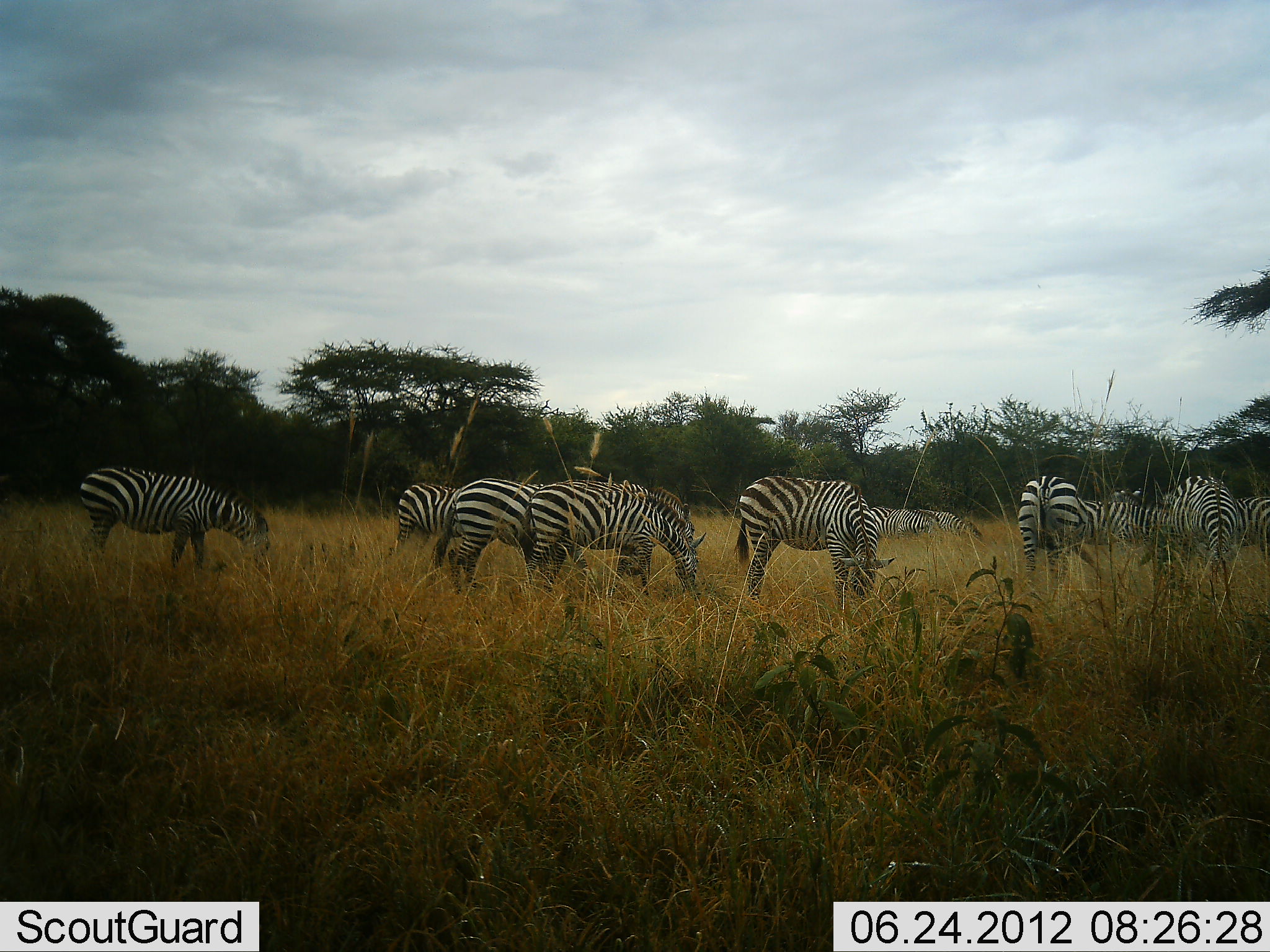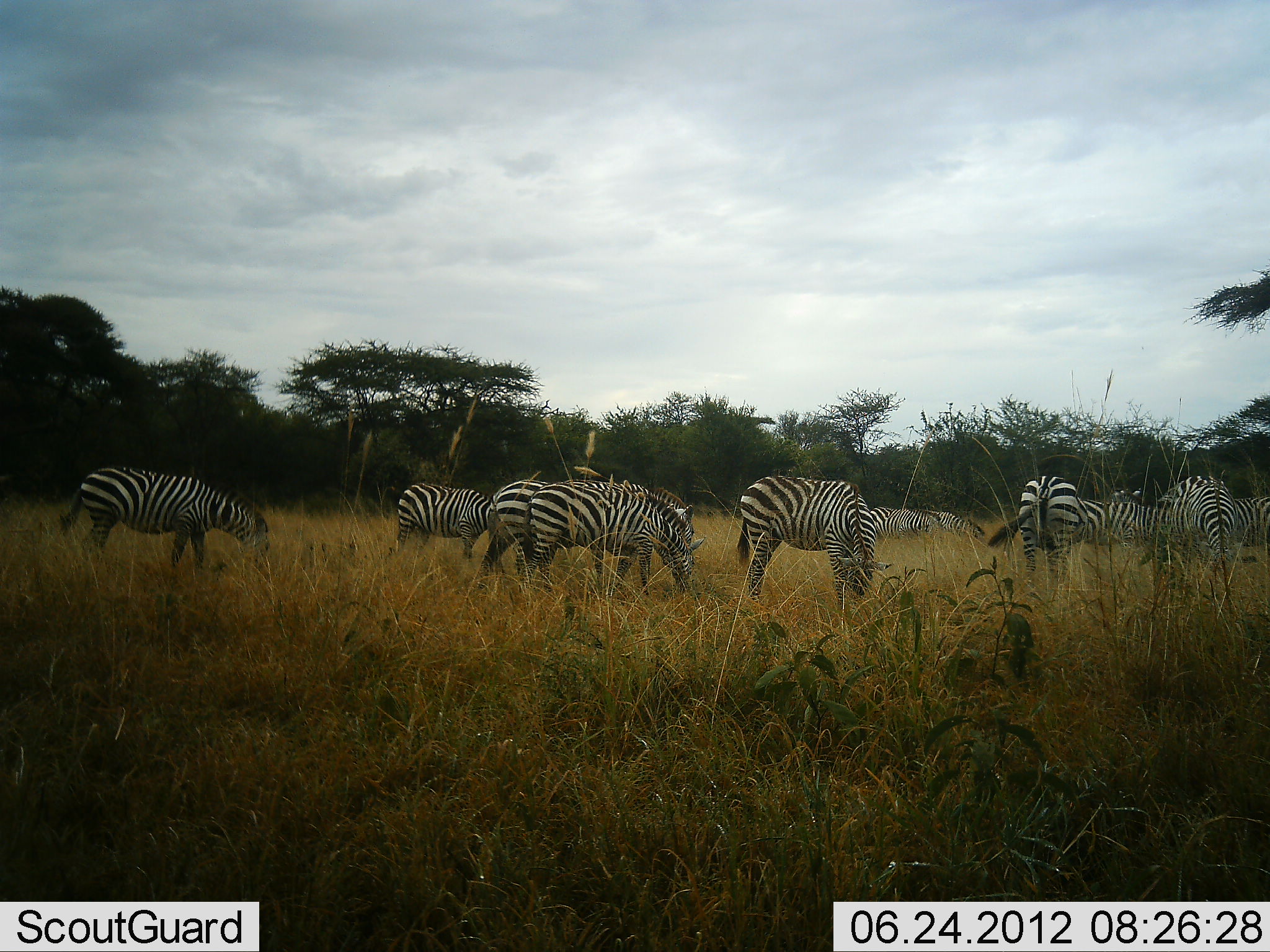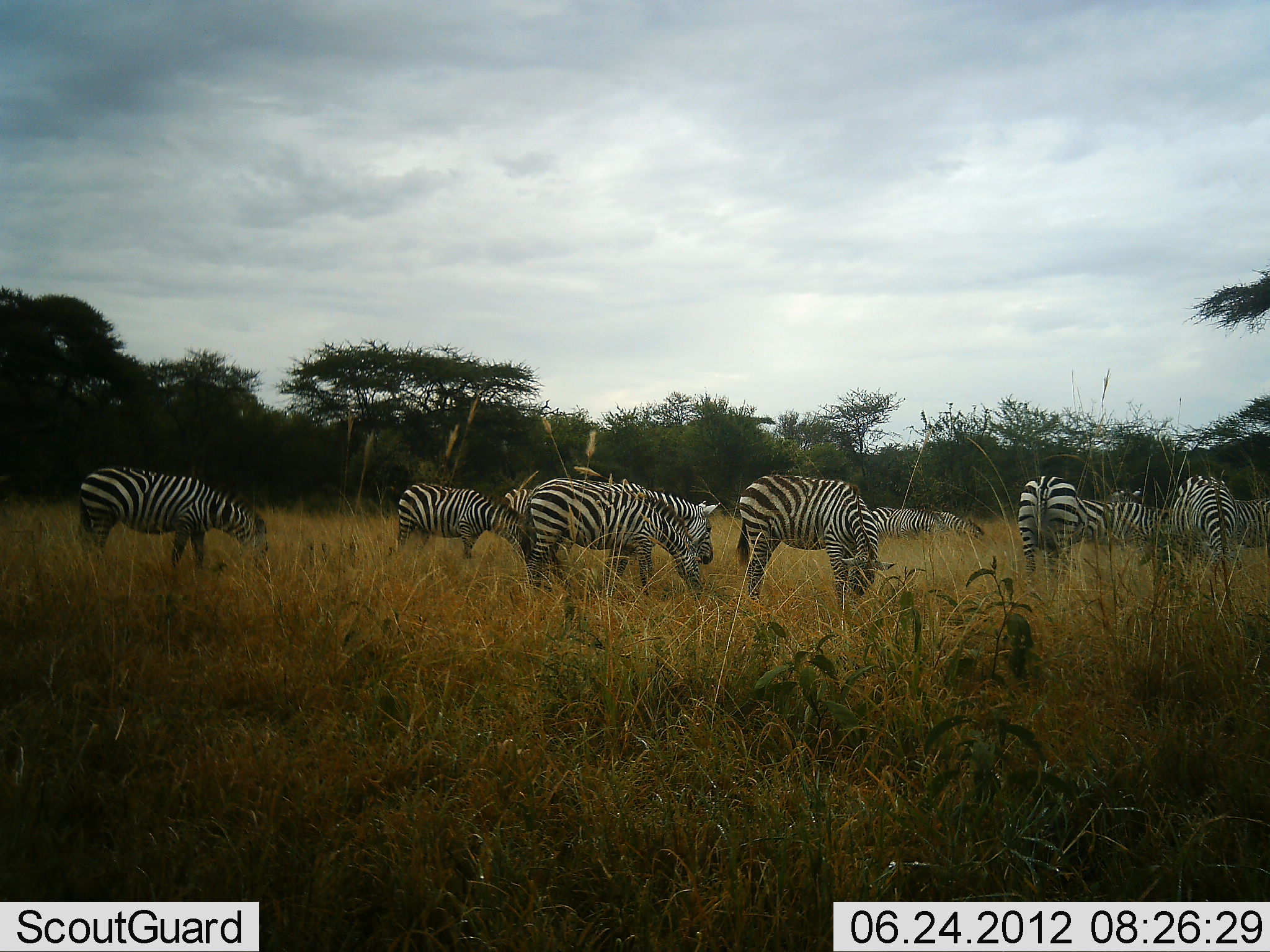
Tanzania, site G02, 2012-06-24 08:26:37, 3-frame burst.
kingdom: Animalia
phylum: Chordata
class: Mammalia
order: Perissodactyla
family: Equidae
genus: Equus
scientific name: Equus quagga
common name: plains zebra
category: zebra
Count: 11-50.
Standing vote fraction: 70%.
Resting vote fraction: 0%.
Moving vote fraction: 20%.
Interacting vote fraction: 0%.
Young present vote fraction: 0%.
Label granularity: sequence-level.